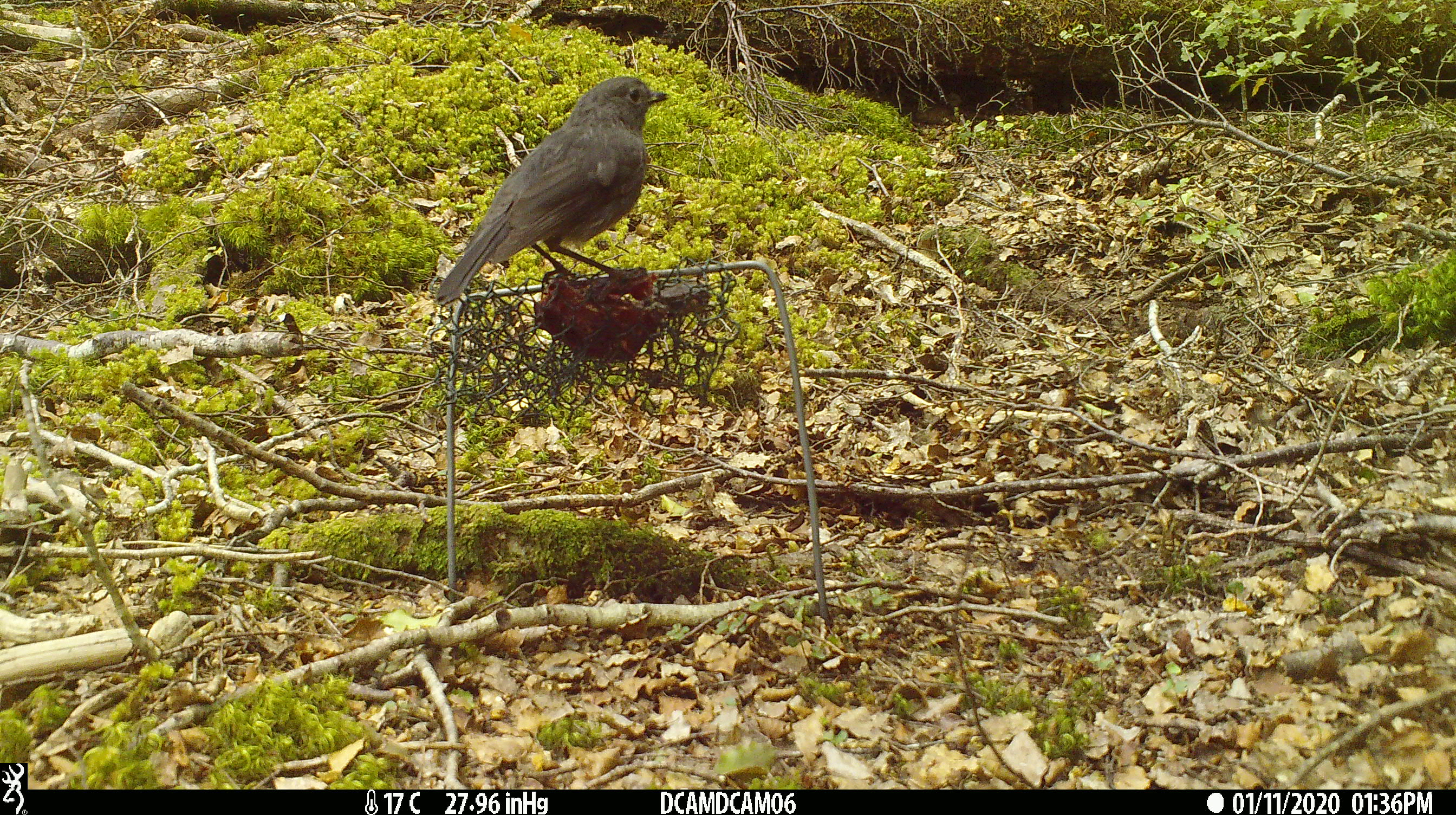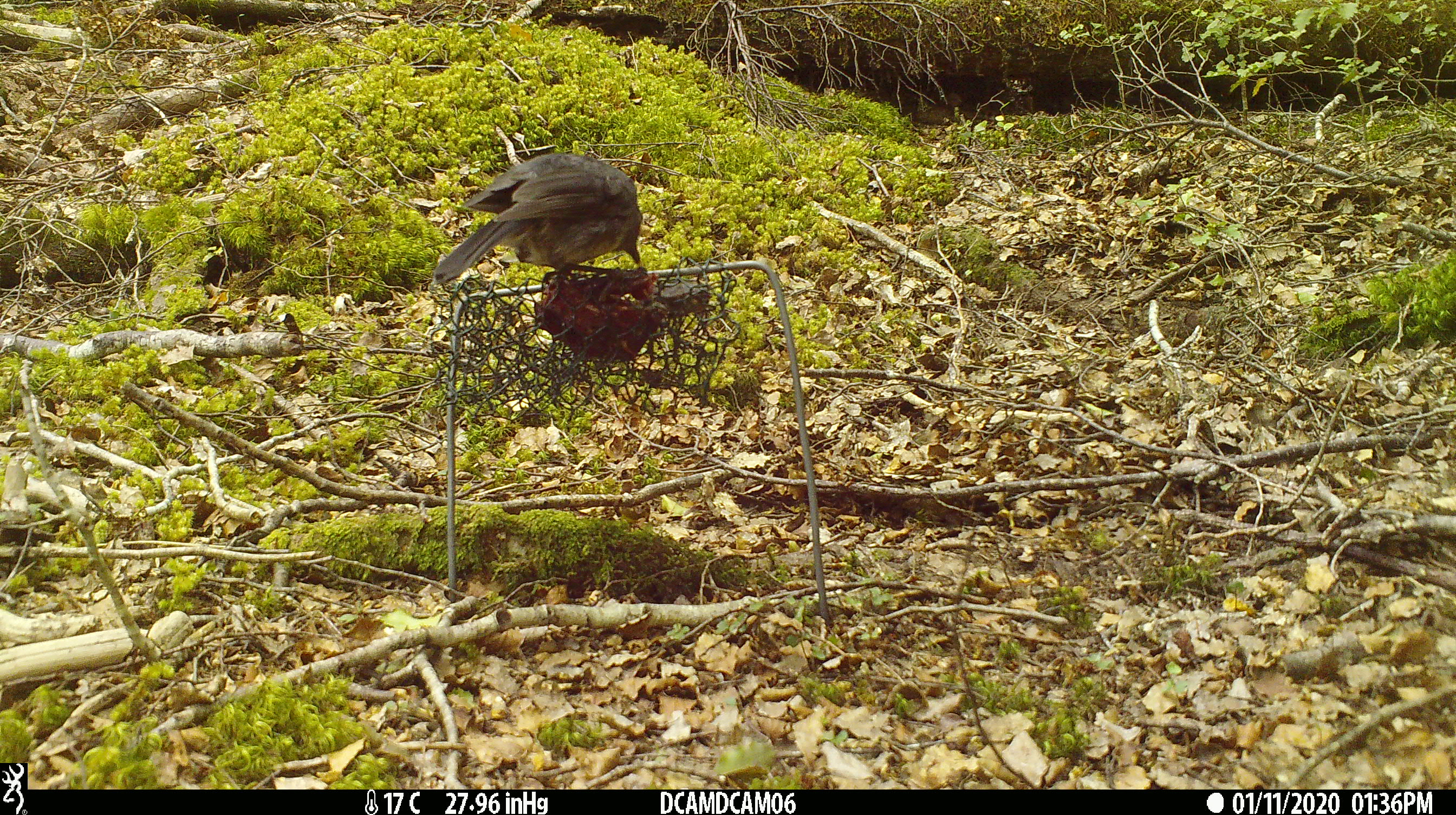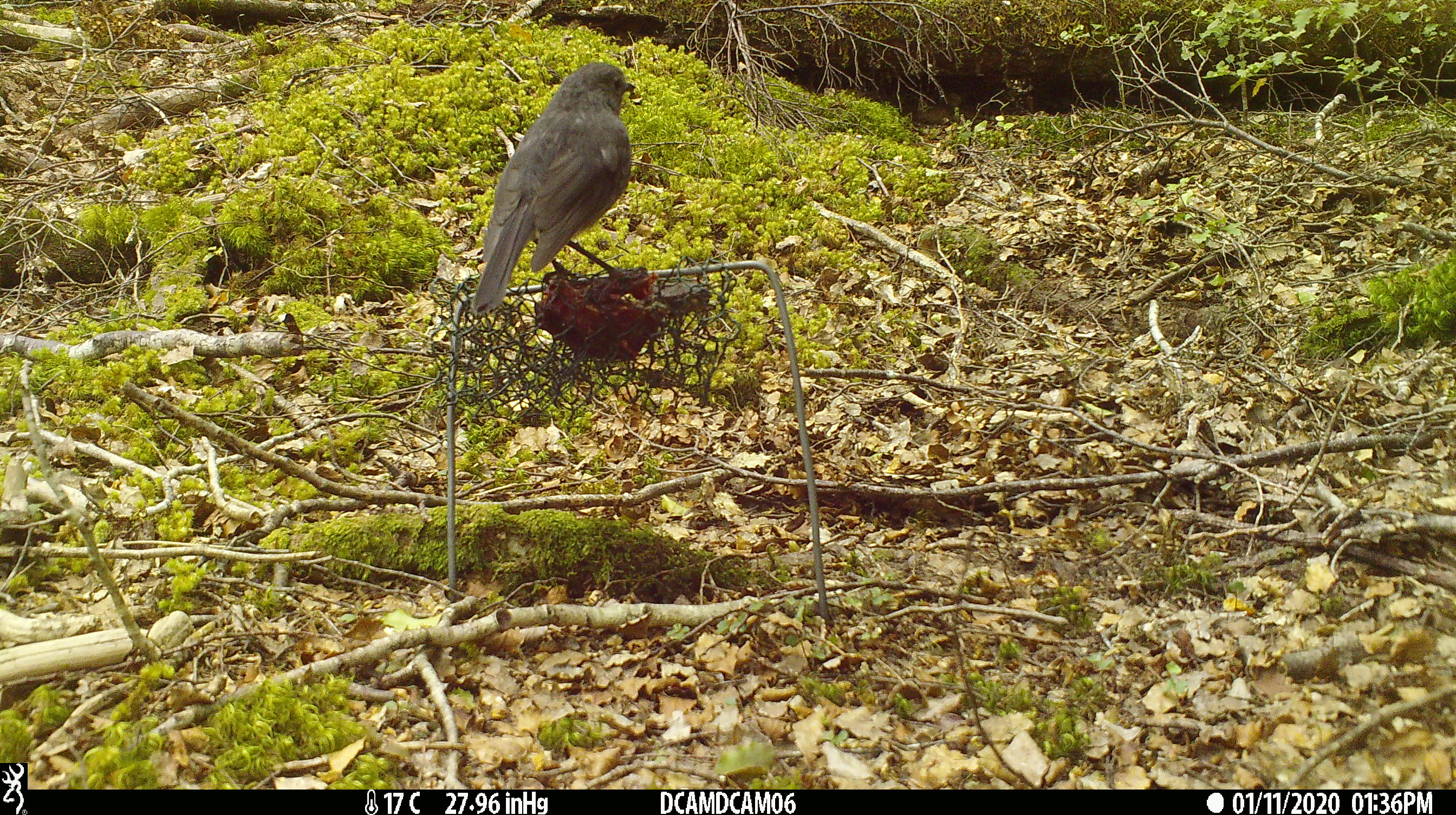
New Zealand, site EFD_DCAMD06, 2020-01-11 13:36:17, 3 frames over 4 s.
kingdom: Animalia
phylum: Chordata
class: Aves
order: Passeriformes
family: Petroicidae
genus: Petroica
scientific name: Petroica australis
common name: new zealand robin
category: robin